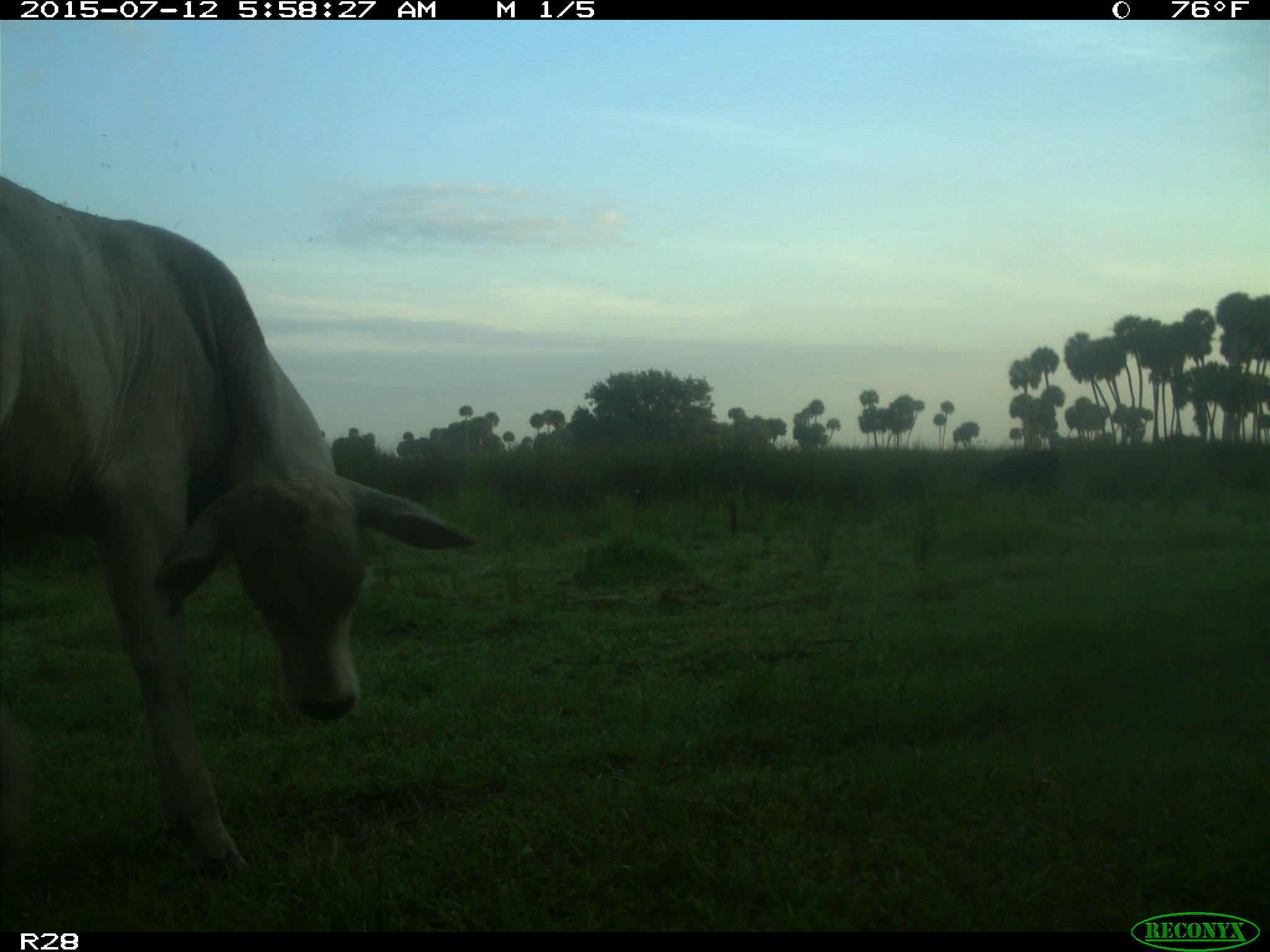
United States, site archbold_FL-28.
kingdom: Animalia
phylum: Chordata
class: Mammalia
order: Artiodactyla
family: Bovidae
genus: Bos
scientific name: Bos taurus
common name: domestic cow